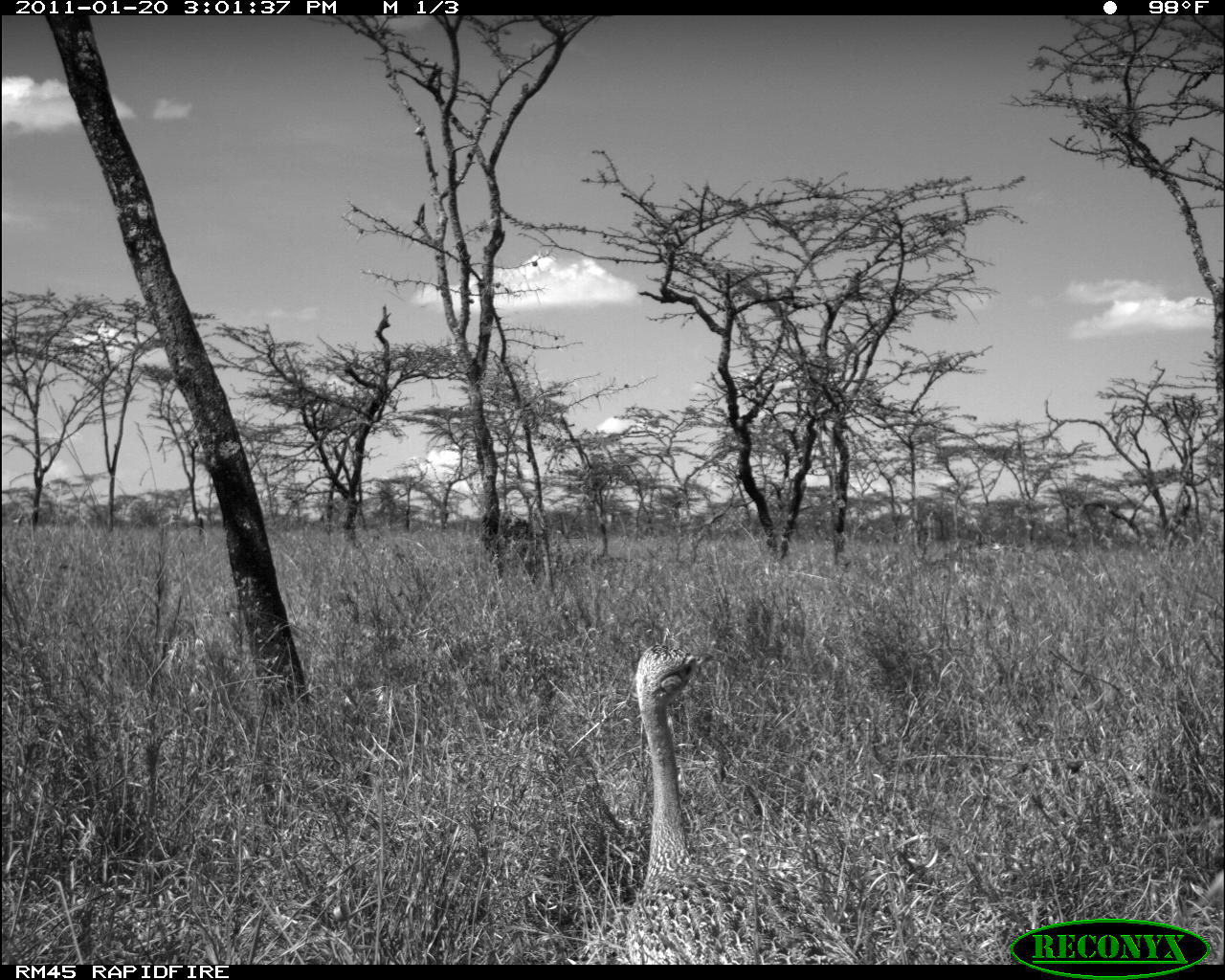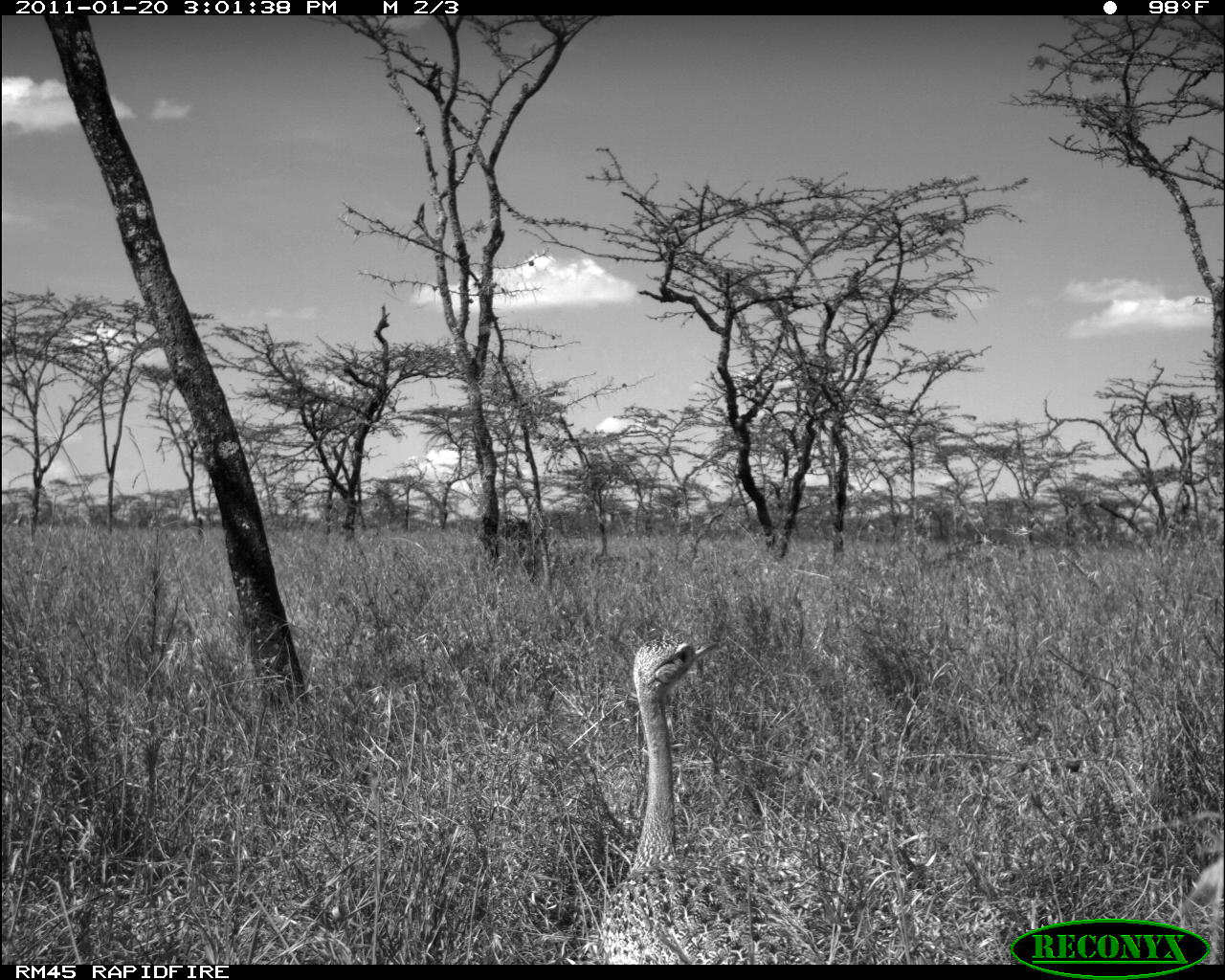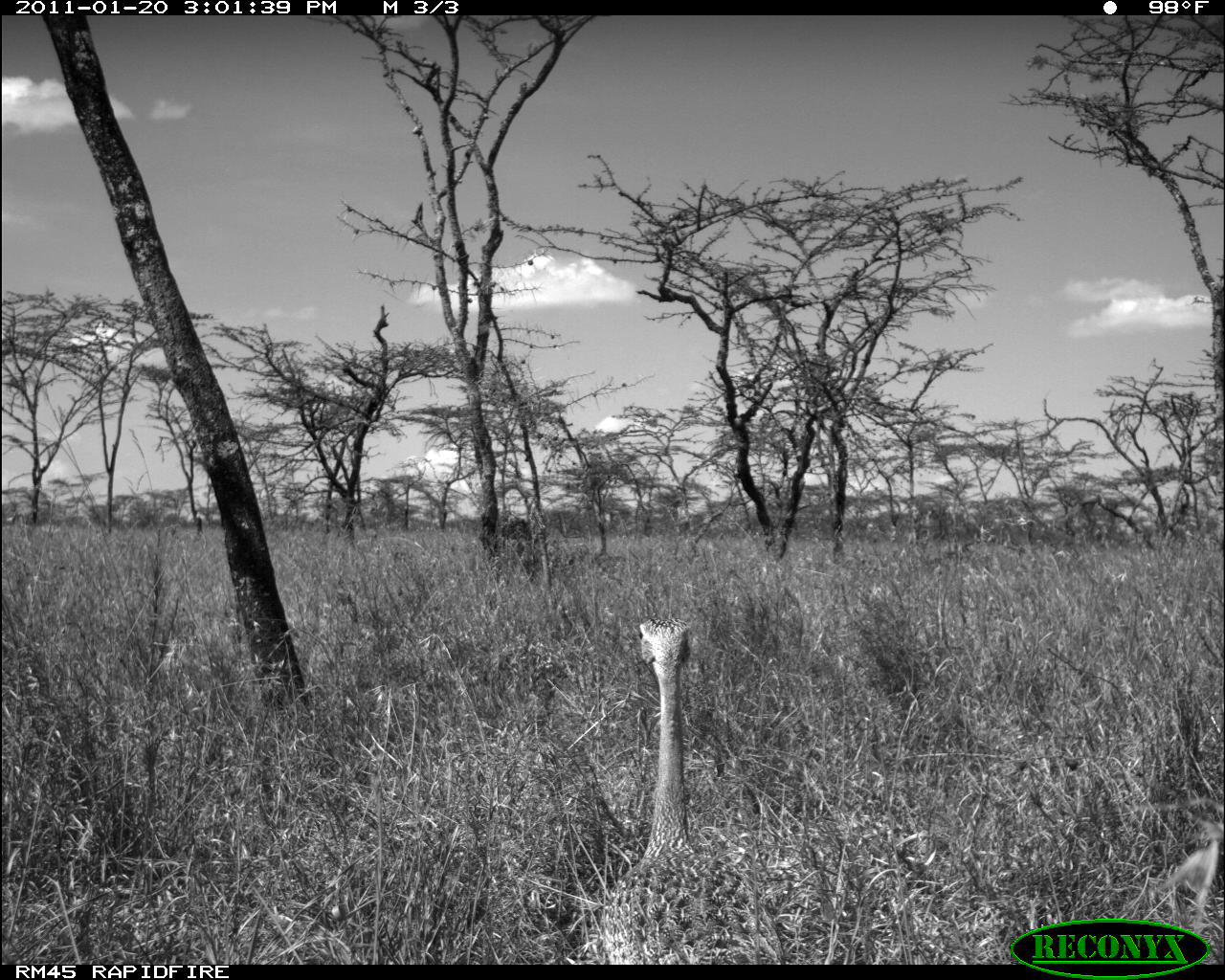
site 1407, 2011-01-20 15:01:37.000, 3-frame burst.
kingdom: Animalia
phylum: Chordata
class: Aves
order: Otidiformes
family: Otididae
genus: Eupodotis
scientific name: Eupodotis senegalensis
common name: white-bellied bustard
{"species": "Eupodotis senegalensis (white-bellied bustard)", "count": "1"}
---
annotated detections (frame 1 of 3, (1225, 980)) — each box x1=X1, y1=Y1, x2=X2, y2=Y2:
eupodotis senegalensis: x1=619, y1=645, x2=853, y2=964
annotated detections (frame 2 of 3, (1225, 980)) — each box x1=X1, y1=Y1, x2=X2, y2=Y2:
eupodotis senegalensis: x1=598, y1=638, x2=828, y2=964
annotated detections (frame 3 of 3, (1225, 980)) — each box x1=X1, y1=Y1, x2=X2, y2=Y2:
eupodotis senegalensis: x1=600, y1=617, x2=787, y2=965